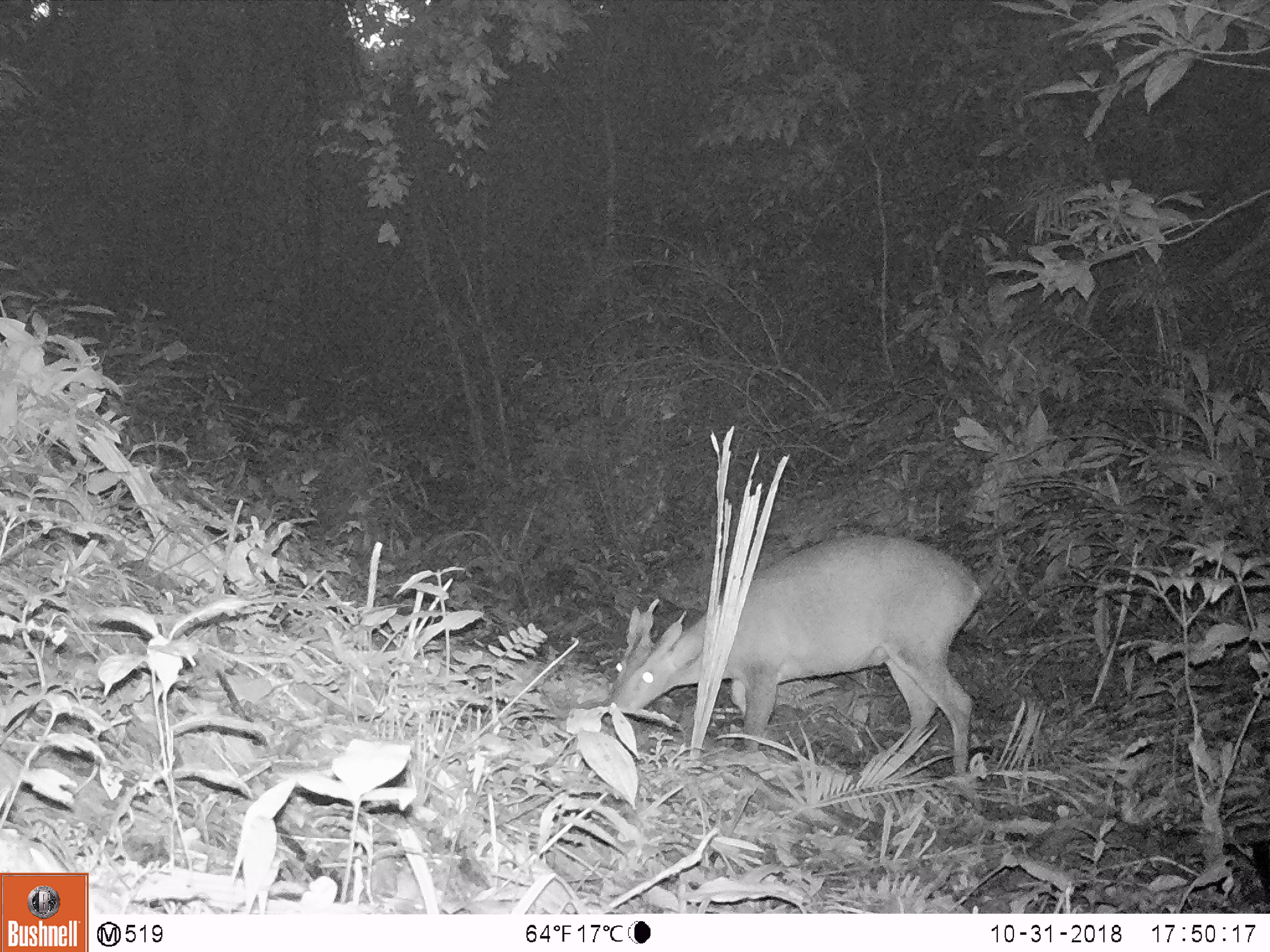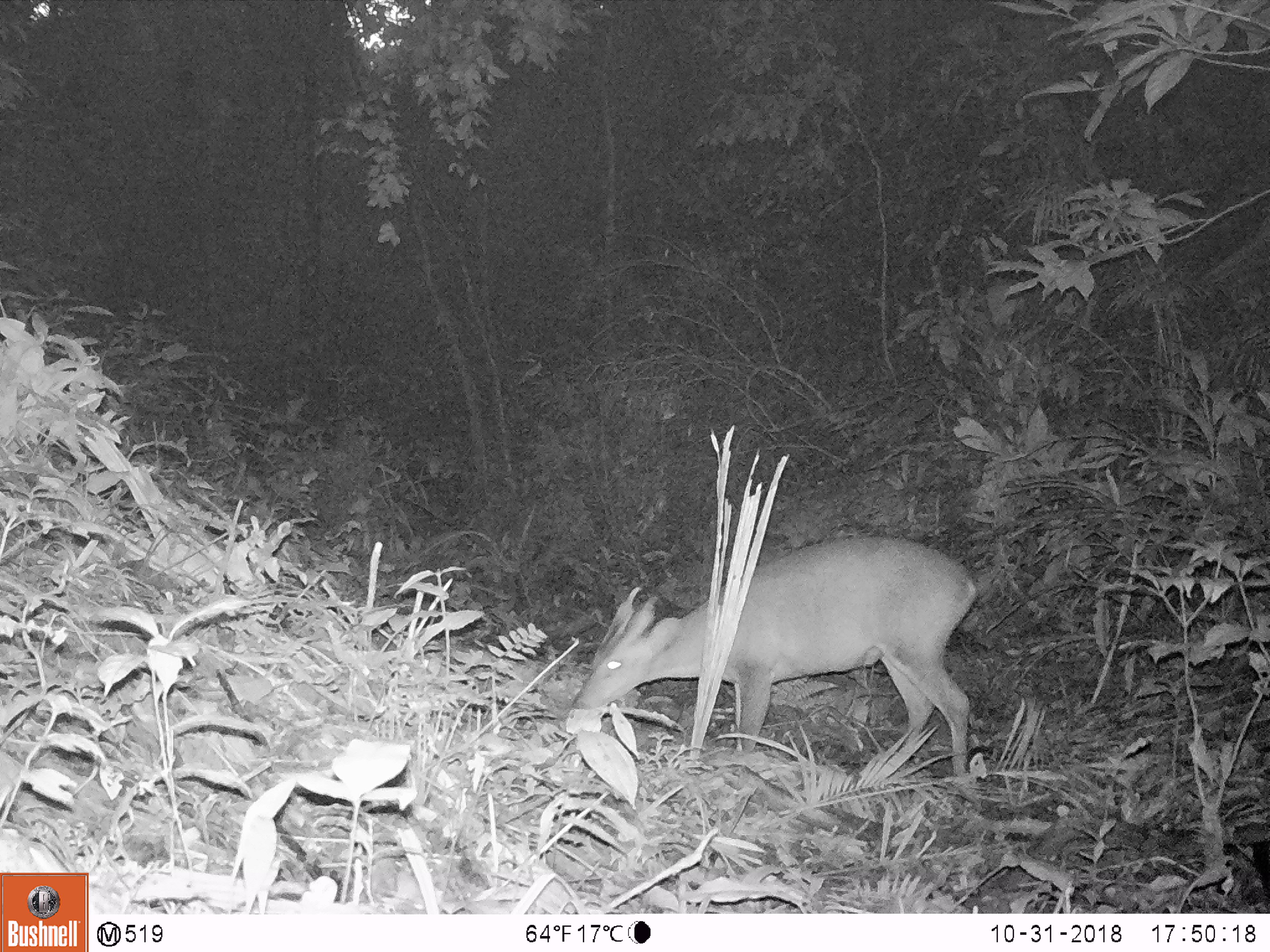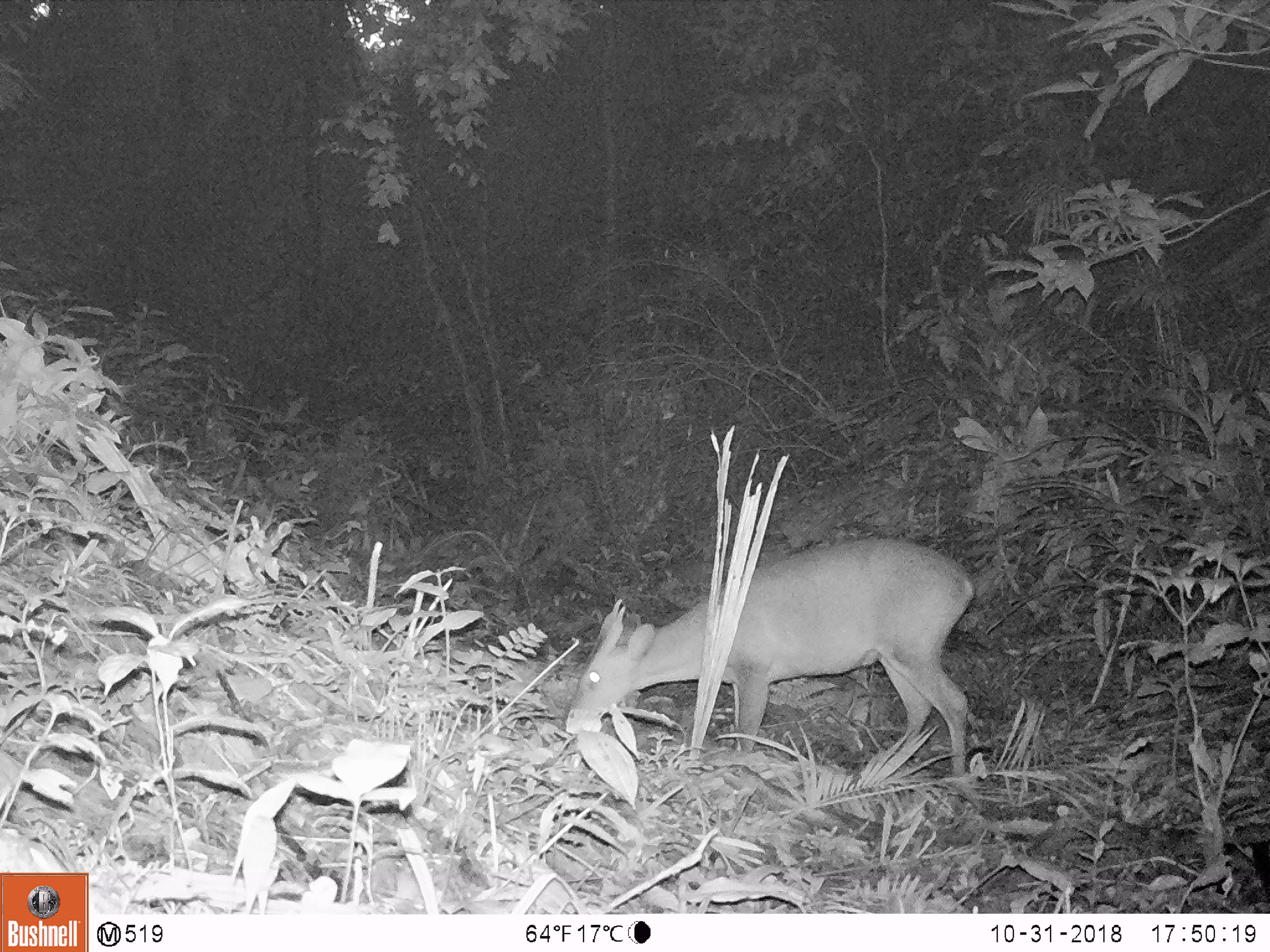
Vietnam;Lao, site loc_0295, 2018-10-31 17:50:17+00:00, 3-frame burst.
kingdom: Animalia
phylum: Chordata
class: Mammalia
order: Artiodactyla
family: Cervidae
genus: Muntiacus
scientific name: Muntiacus vuquangensis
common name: large-antlered muntjac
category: large antlered muntjac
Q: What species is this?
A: Large antlered muntjac (large-antlered muntjac) (Muntiacus vuquangensis).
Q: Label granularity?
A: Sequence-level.